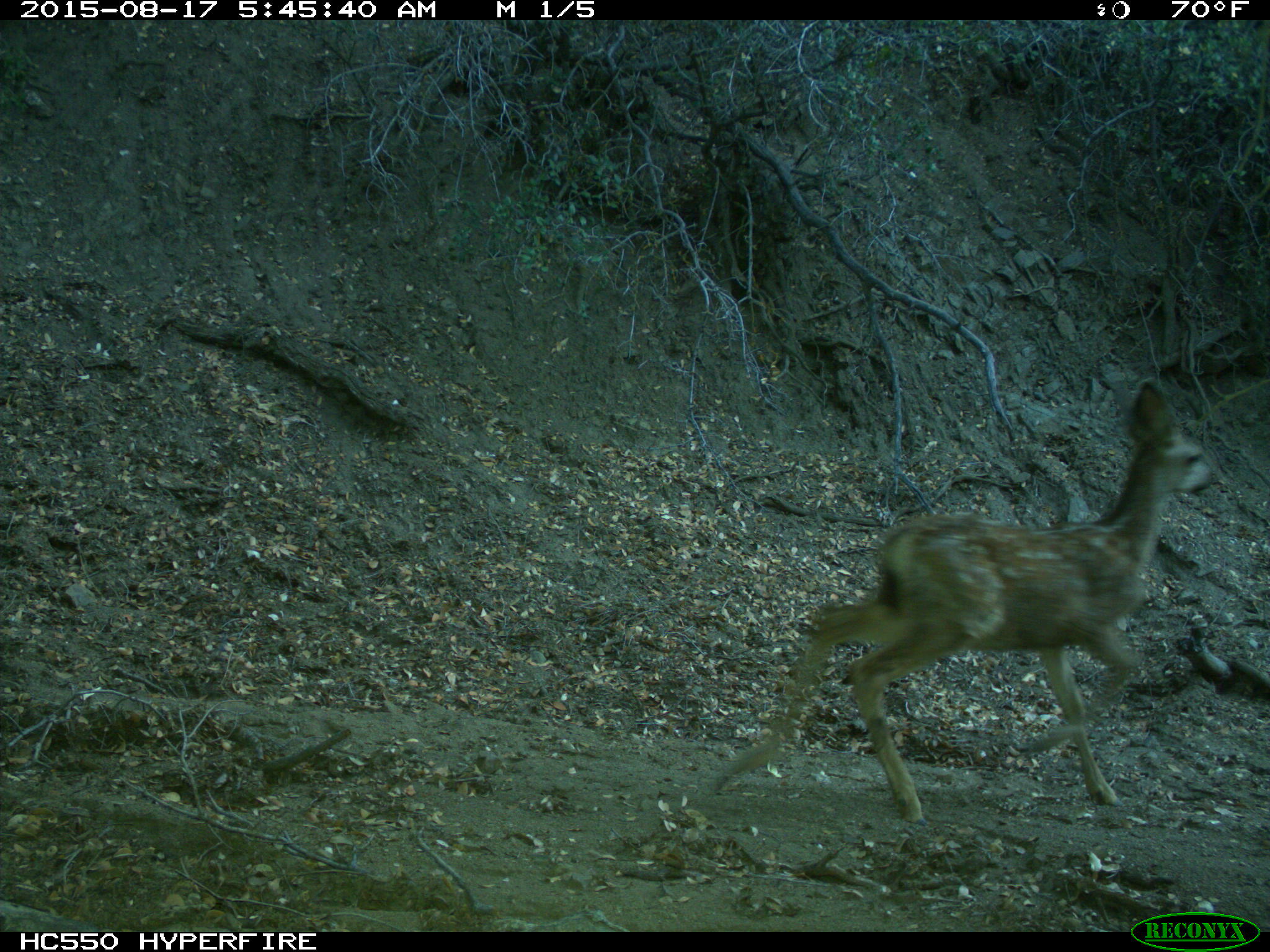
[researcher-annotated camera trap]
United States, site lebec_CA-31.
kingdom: Animalia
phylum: Chordata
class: Mammalia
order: Artiodactyla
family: Cervidae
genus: Odocoileus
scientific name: Odocoileus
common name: deer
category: unidentified deer